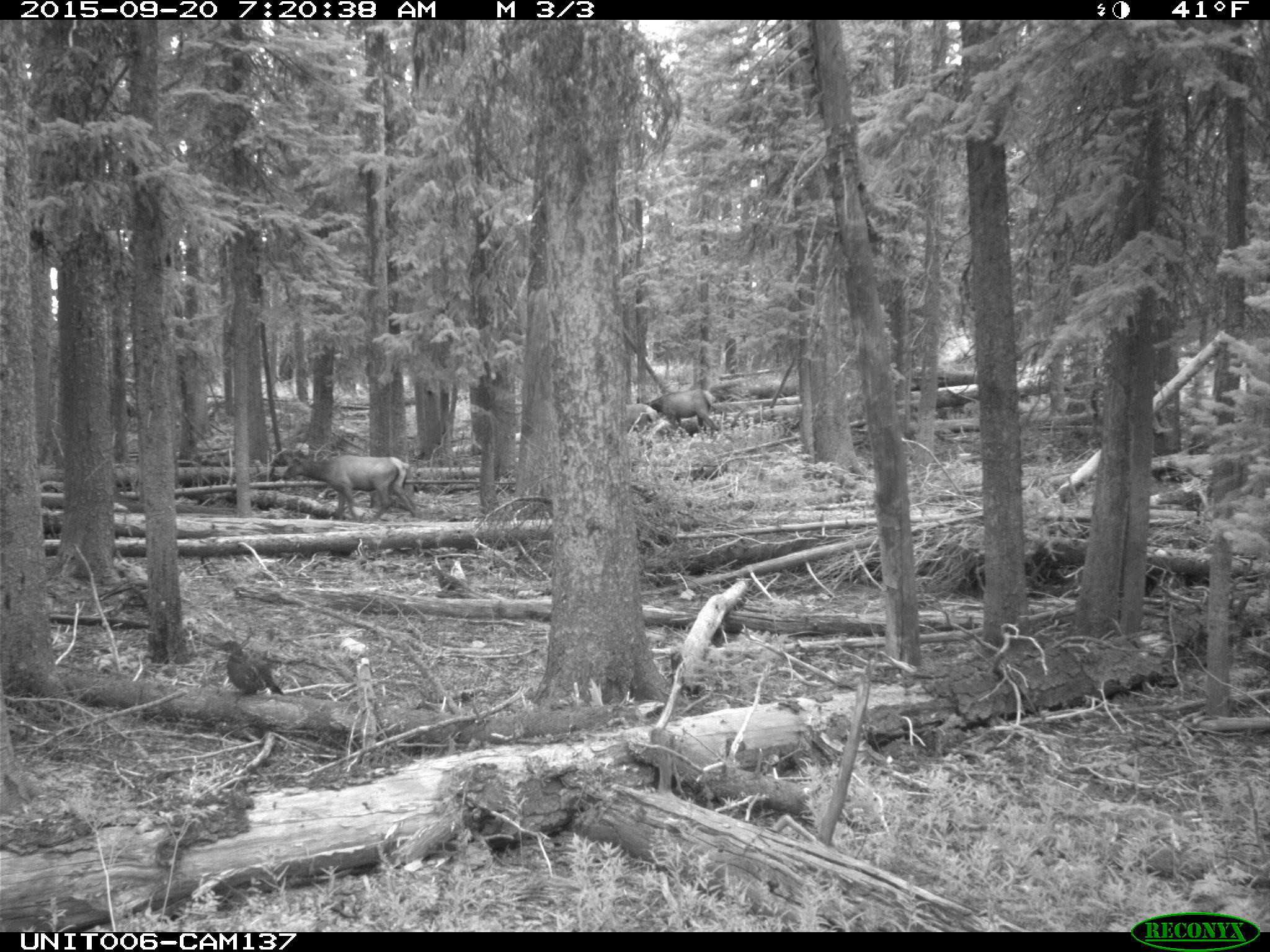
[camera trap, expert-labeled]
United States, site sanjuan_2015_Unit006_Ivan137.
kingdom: Animalia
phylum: Chordata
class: Aves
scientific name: Aves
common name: birds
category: unidentified bird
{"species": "unidentified bird (birds) (Aves)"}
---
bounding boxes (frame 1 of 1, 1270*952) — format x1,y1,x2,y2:
animal: 283,456,422,521; 220,638,285,697; 650,389,718,434; 624,403,659,434